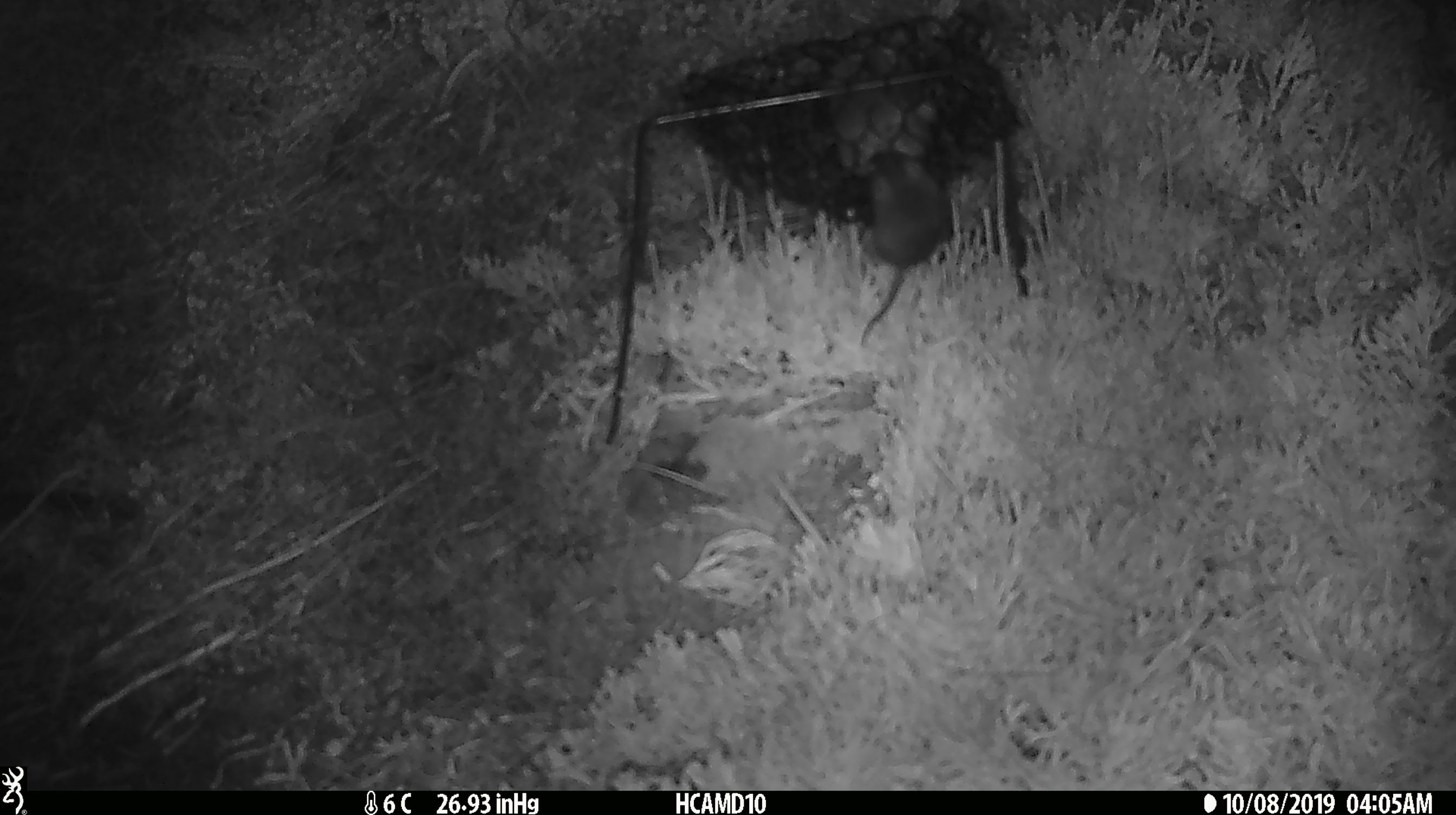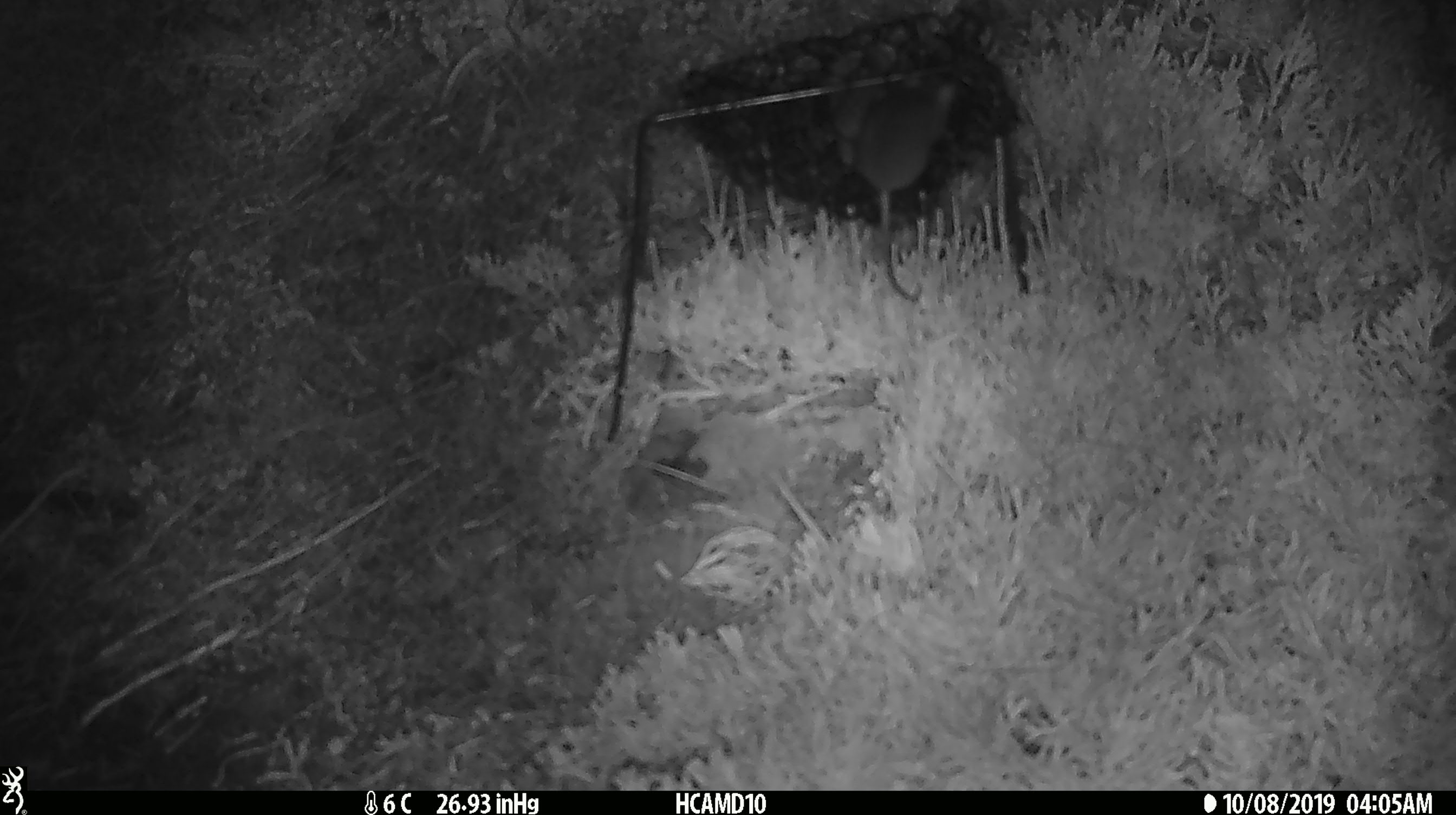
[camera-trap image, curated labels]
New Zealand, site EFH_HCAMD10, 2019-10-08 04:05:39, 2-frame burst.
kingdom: Animalia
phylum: Chordata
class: Mammalia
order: Rodentia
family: Muridae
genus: Mus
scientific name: Mus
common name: mouse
Mouse (Mus).